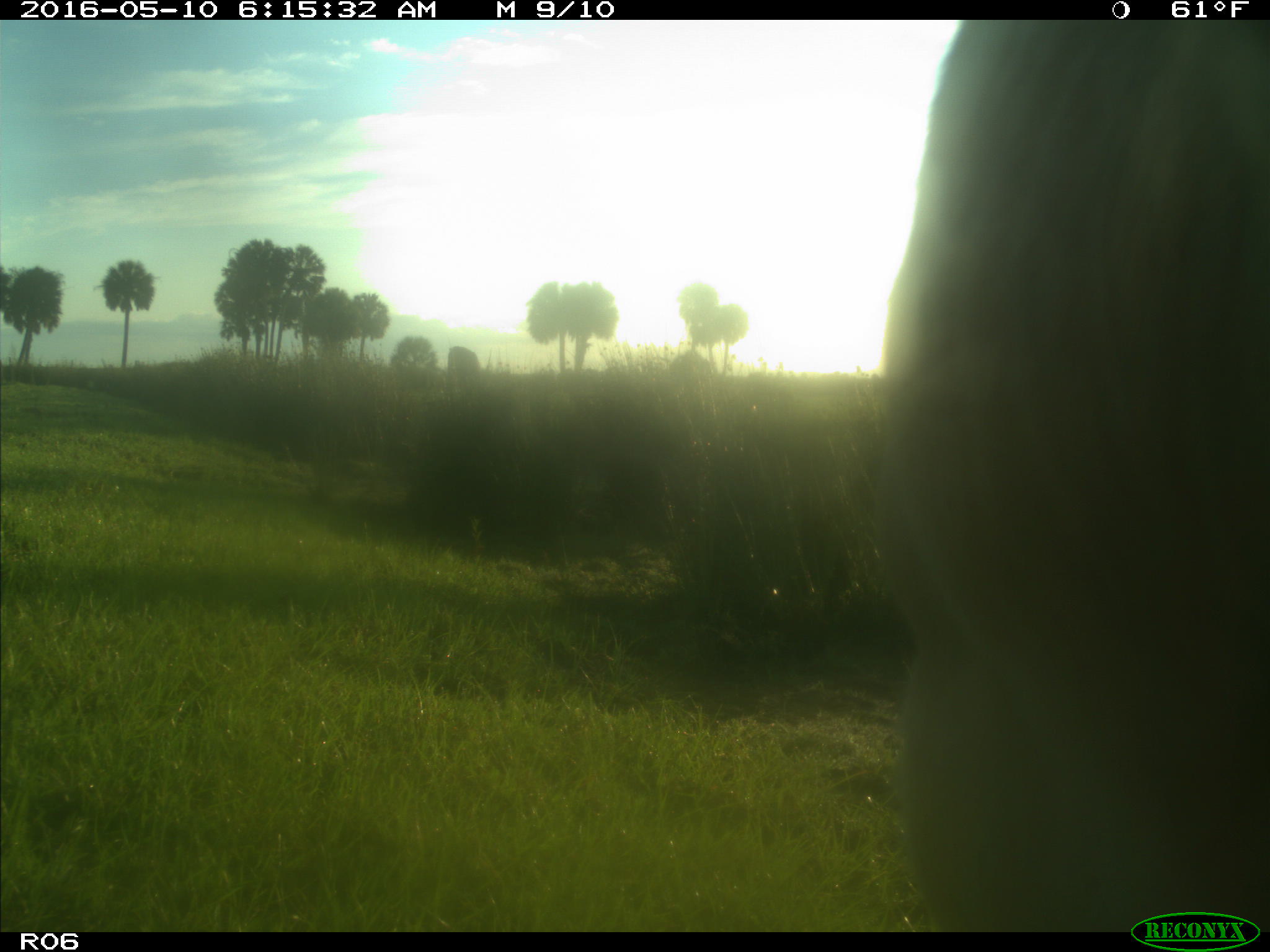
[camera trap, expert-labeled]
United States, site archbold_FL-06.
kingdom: Animalia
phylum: Chordata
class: Mammalia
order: Artiodactyla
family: Bovidae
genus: Bos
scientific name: Bos taurus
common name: domestic cow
Bos taurus (domestic cow).